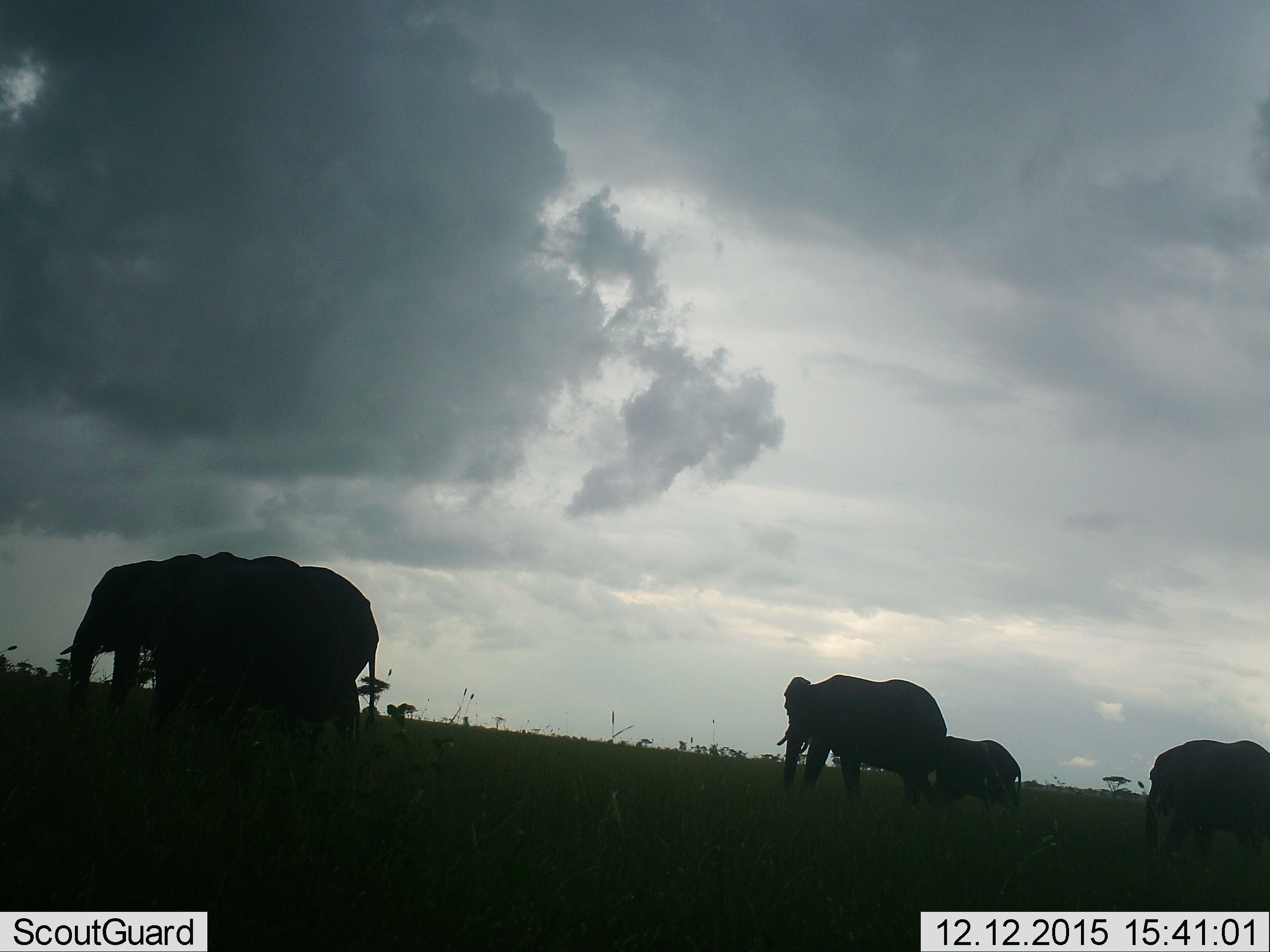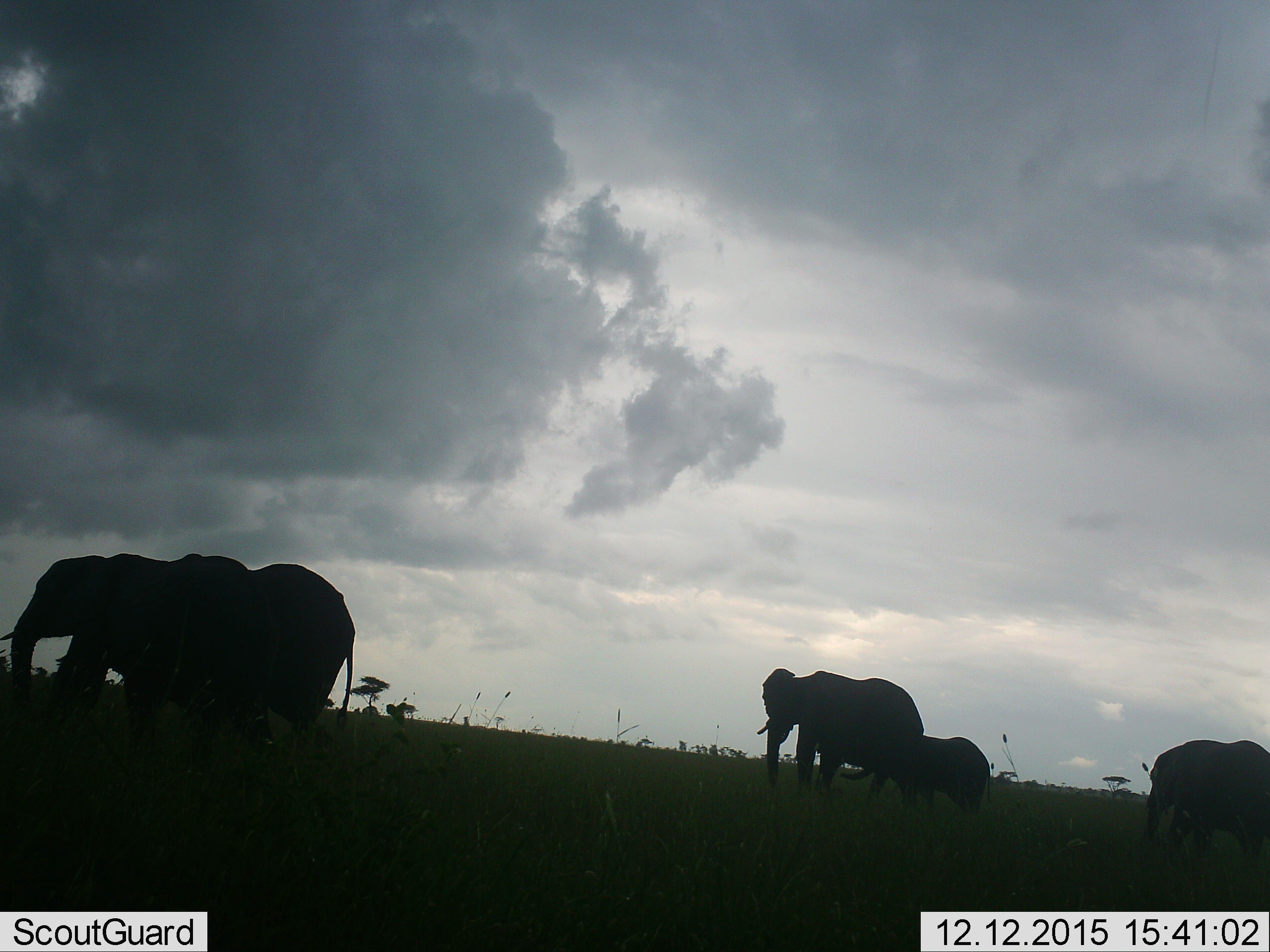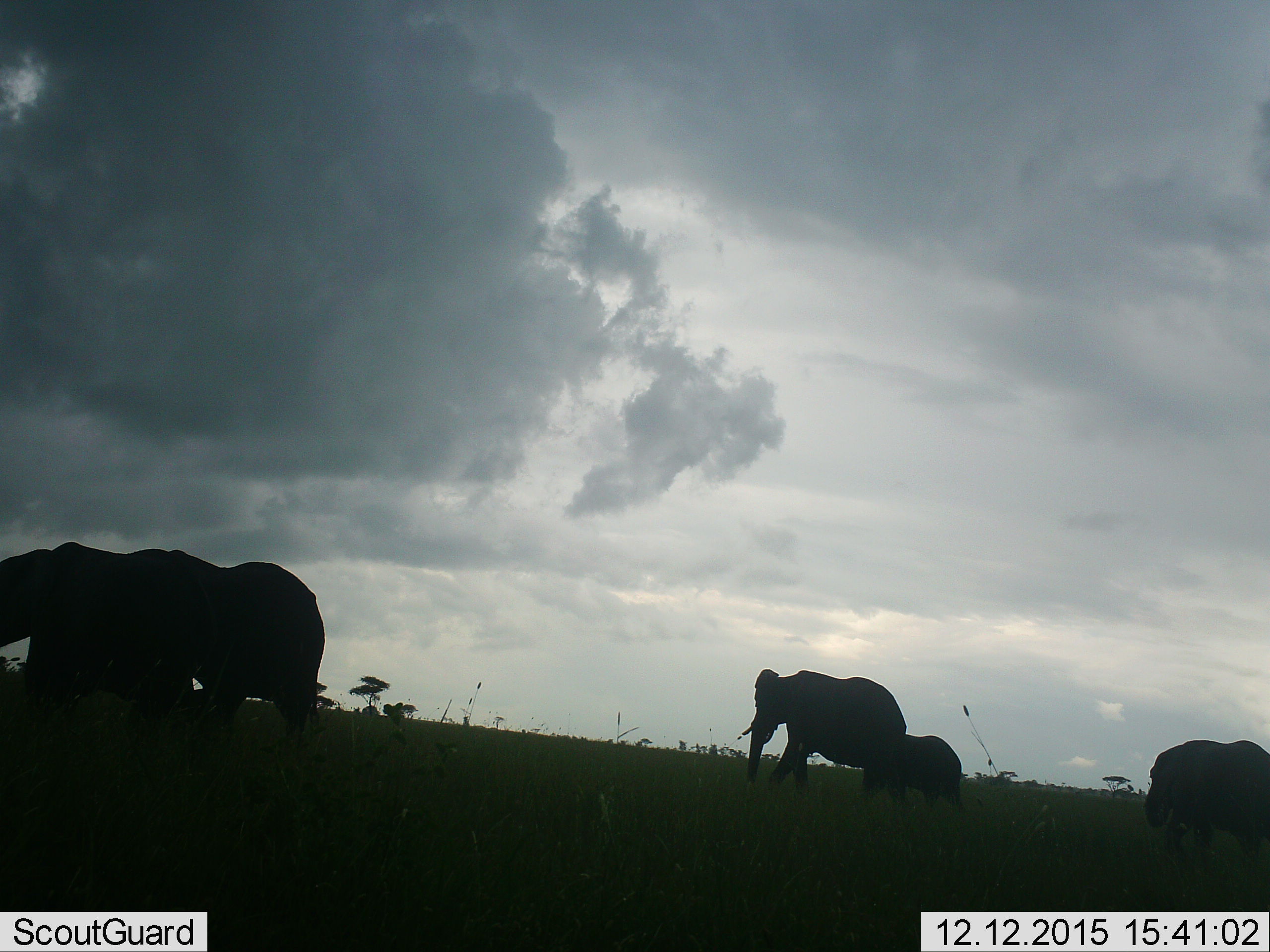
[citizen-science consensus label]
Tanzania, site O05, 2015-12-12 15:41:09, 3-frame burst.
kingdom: Animalia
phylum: Chordata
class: Mammalia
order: Proboscidea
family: Elephantidae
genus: Loxodonta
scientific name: Loxodonta africana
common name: african bush elephant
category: elephant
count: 5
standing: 30%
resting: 0%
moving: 90%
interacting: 10%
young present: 50%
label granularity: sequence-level